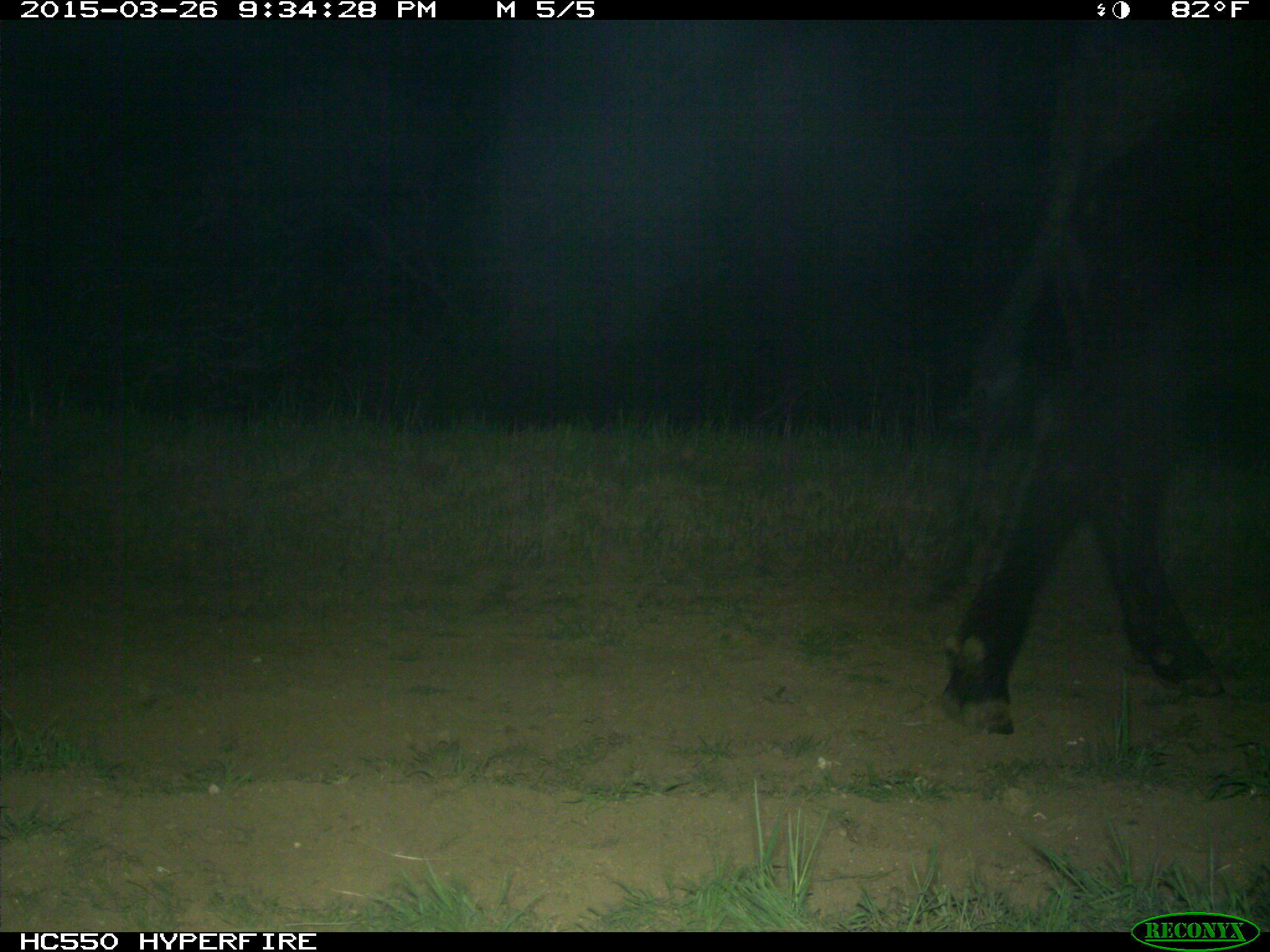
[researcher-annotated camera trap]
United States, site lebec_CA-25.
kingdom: Animalia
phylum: Chordata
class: Mammalia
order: Artiodactyla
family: Bovidae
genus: Bos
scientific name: Bos taurus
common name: domestic cow